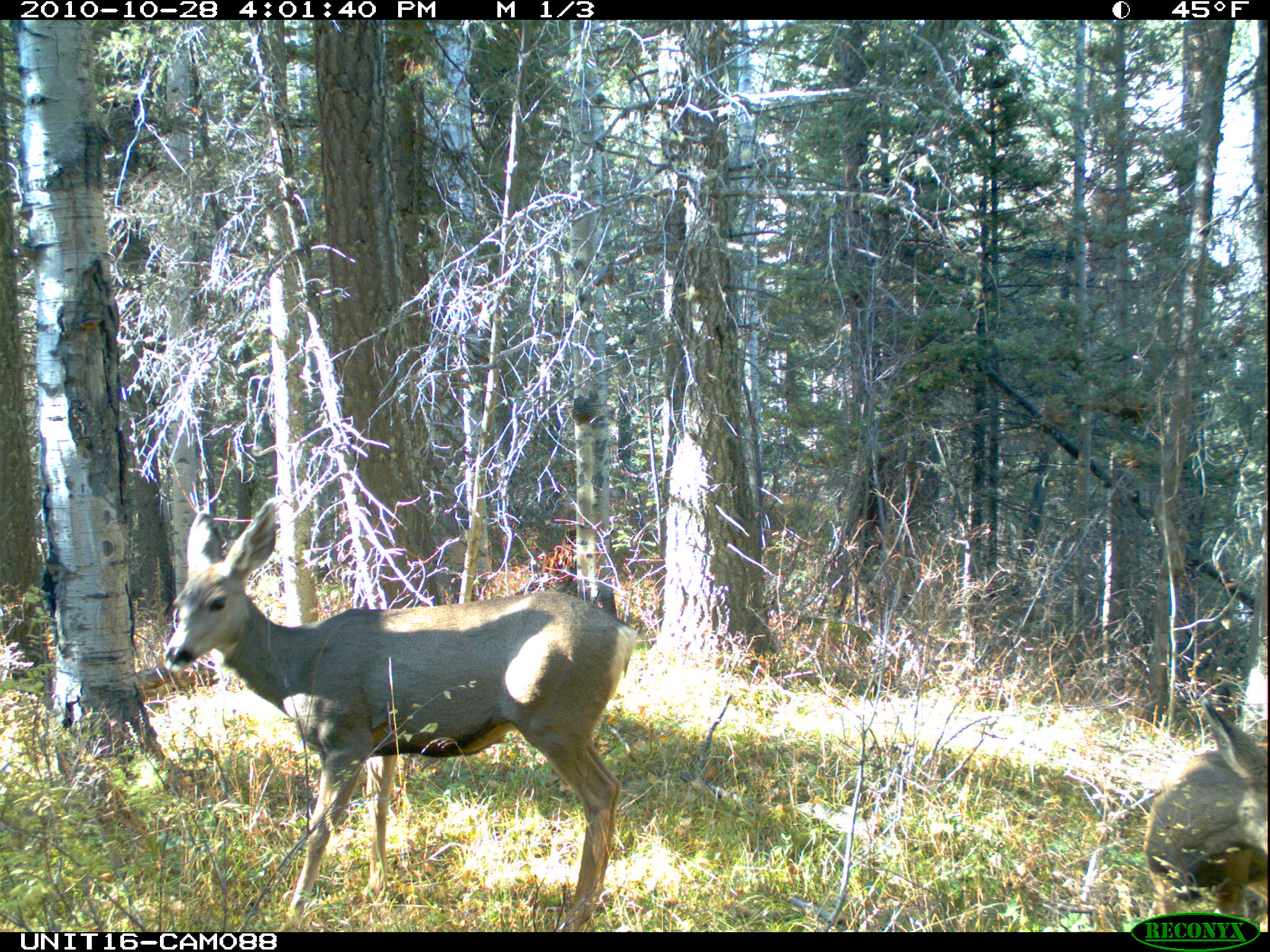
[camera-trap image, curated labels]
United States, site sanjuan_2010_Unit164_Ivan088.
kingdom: Animalia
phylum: Chordata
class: Mammalia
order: Artiodactyla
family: Cervidae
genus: Odocoileus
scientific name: Odocoileus hemionus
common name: mule deer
Odocoileus hemionus (mule deer).